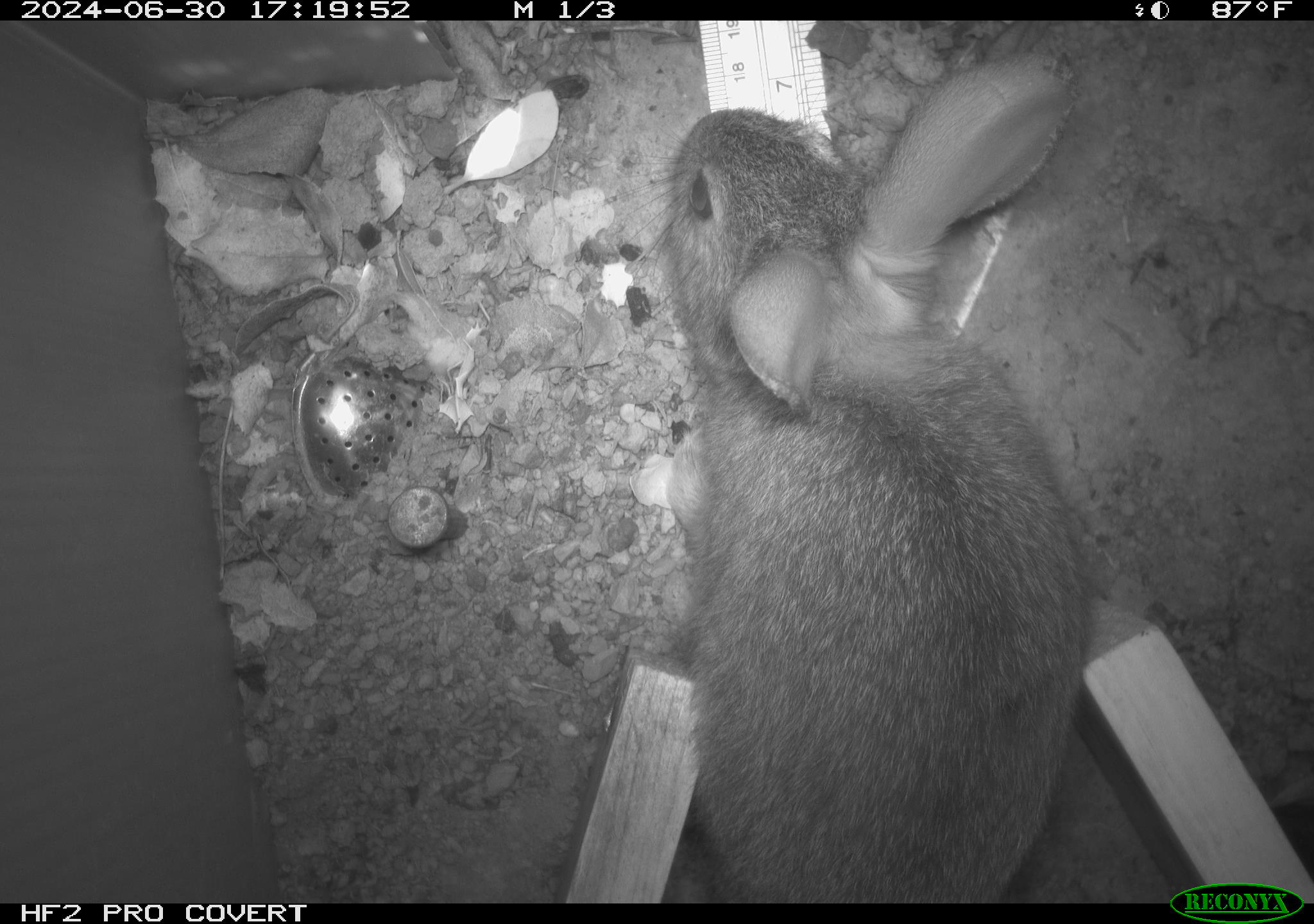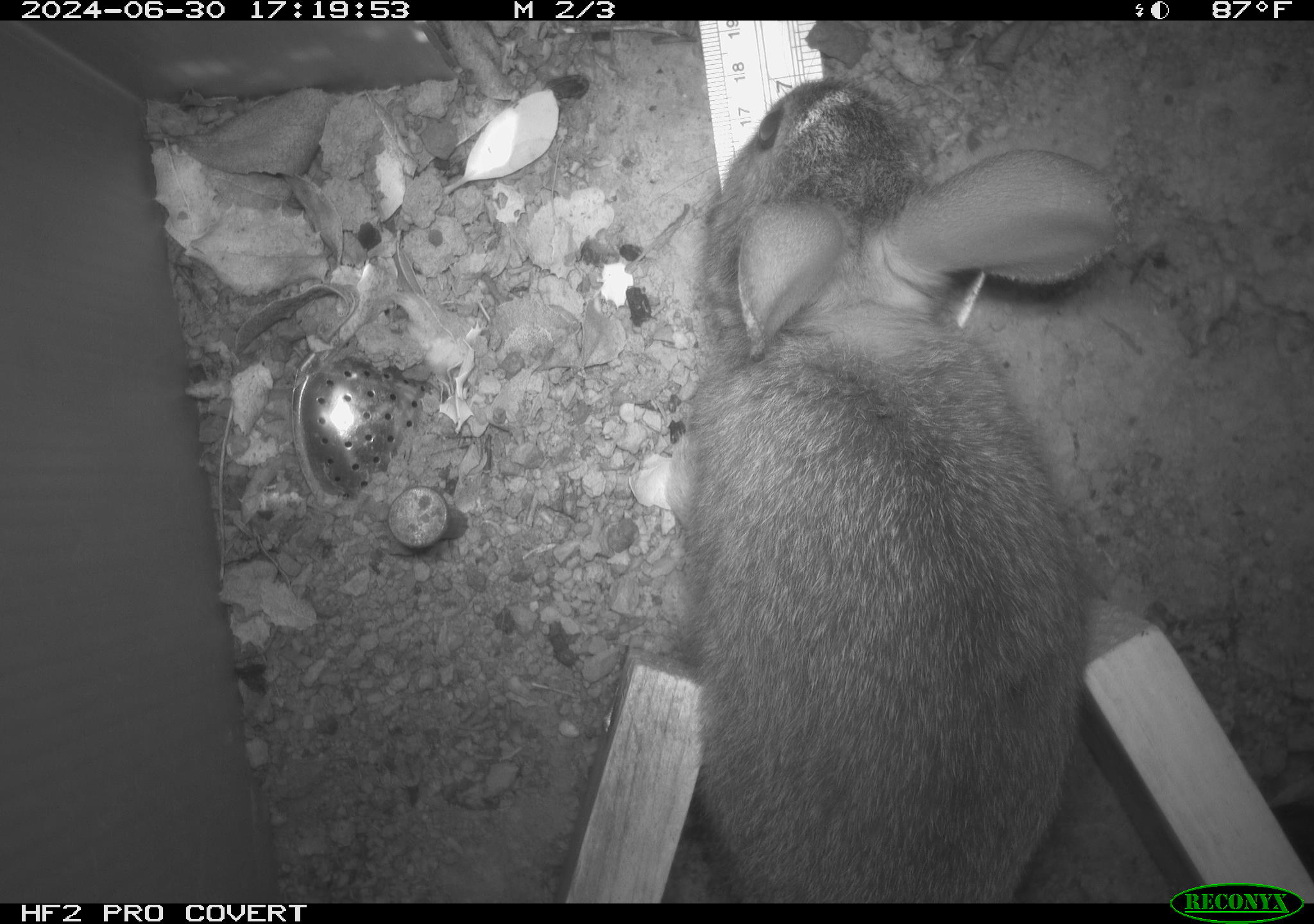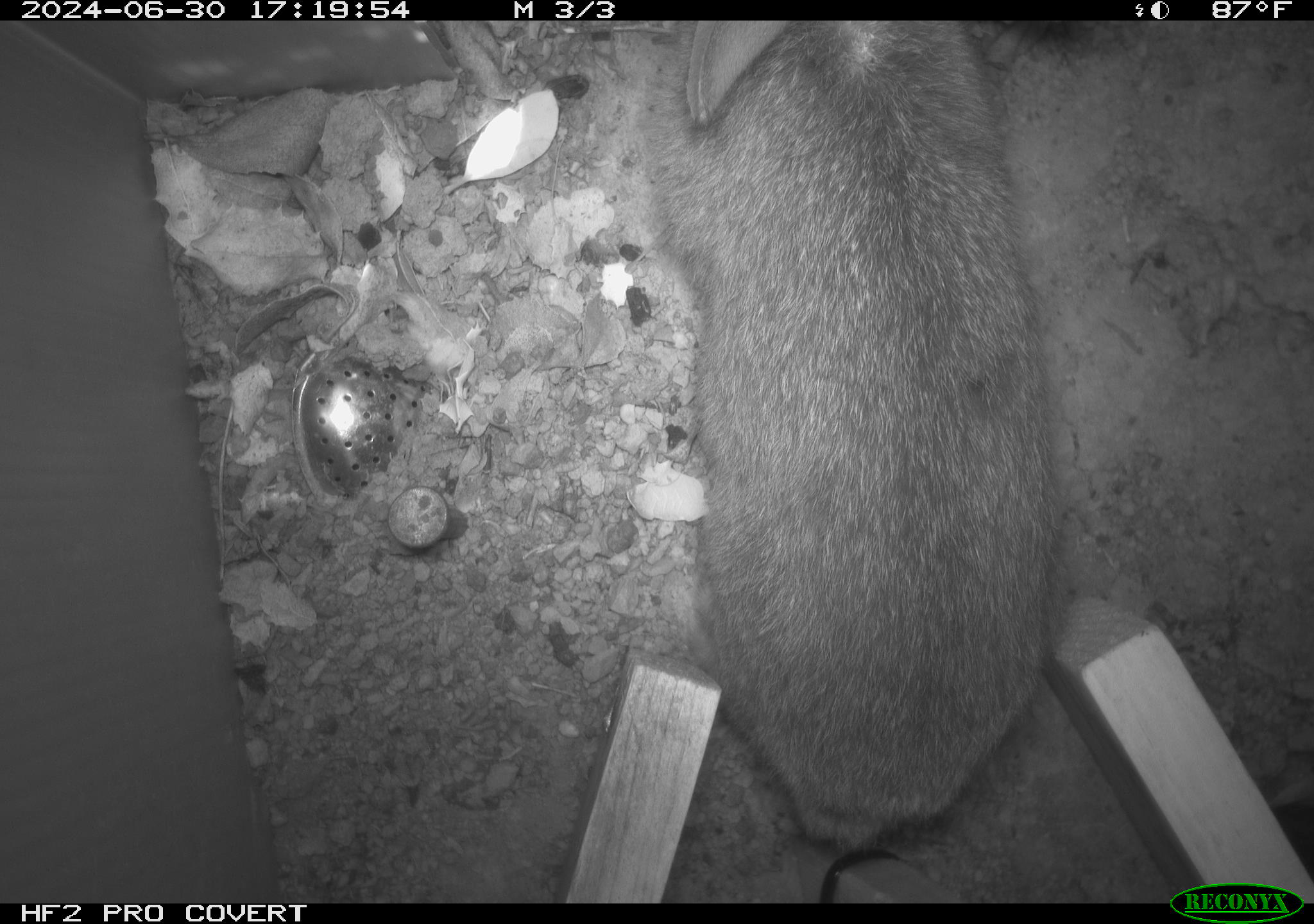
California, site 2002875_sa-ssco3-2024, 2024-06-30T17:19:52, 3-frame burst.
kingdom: Animalia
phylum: Chordata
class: Mammalia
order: Lagomorpha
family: Leporidae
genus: Sylvilagus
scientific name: Sylvilagus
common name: cottontail rabbits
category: sylvilagus species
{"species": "sylvilagus species (cottontail rabbits) (Sylvilagus)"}